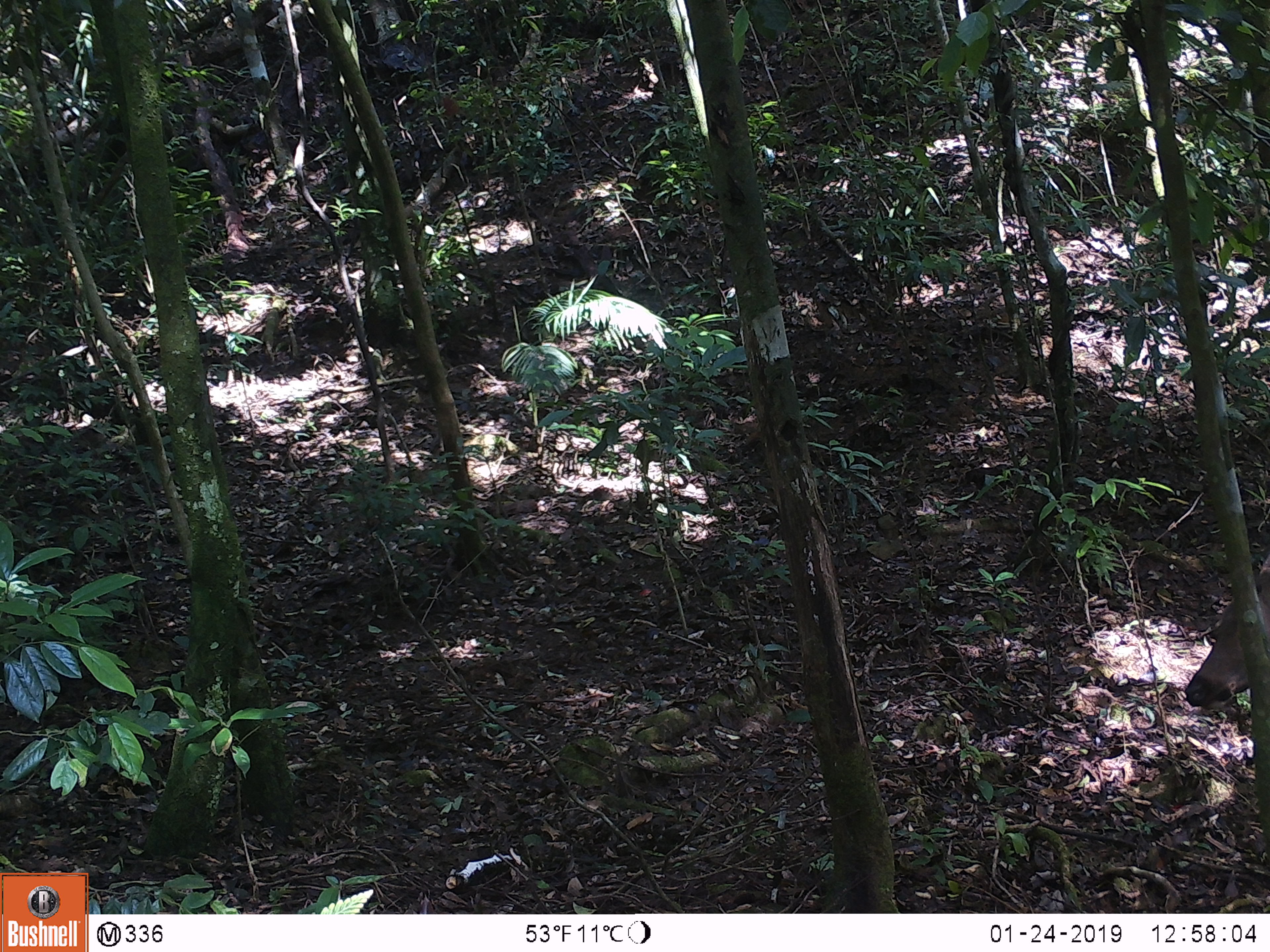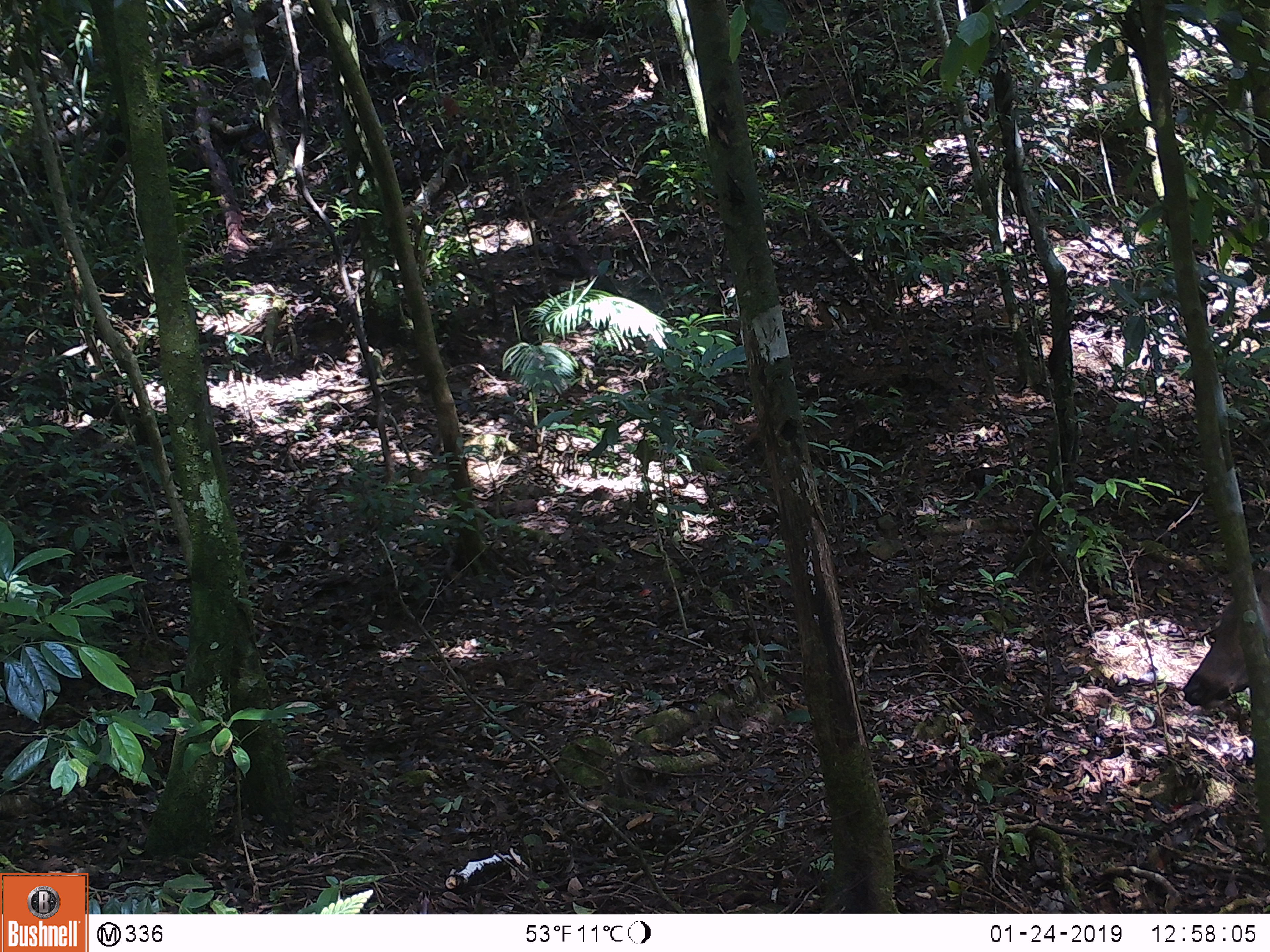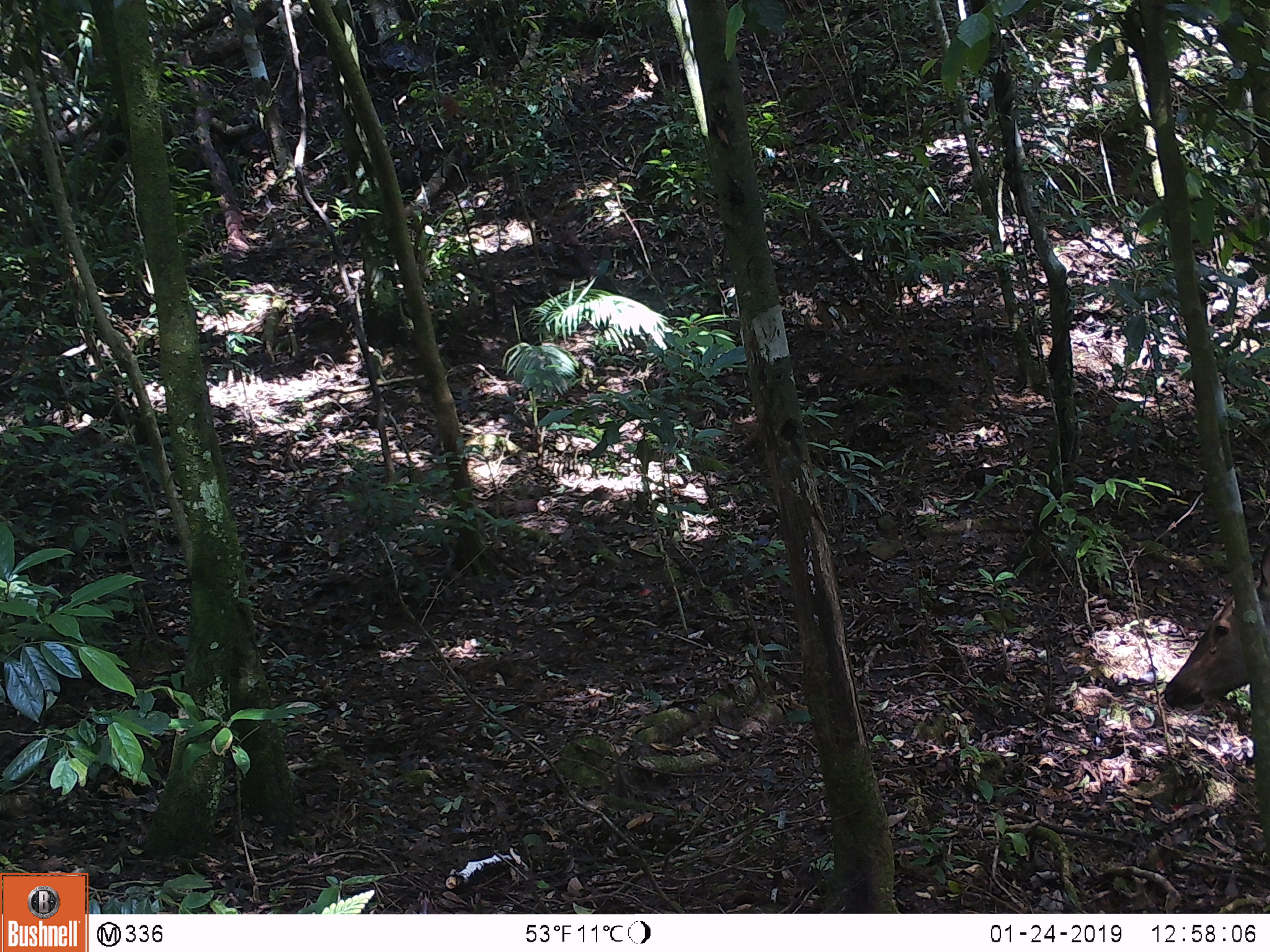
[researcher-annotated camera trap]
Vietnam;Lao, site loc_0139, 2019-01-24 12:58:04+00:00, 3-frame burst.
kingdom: Animalia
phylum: Chordata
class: Mammalia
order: Artiodactyla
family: Cervidae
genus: Rusa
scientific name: Rusa unicolor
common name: sambar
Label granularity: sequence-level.